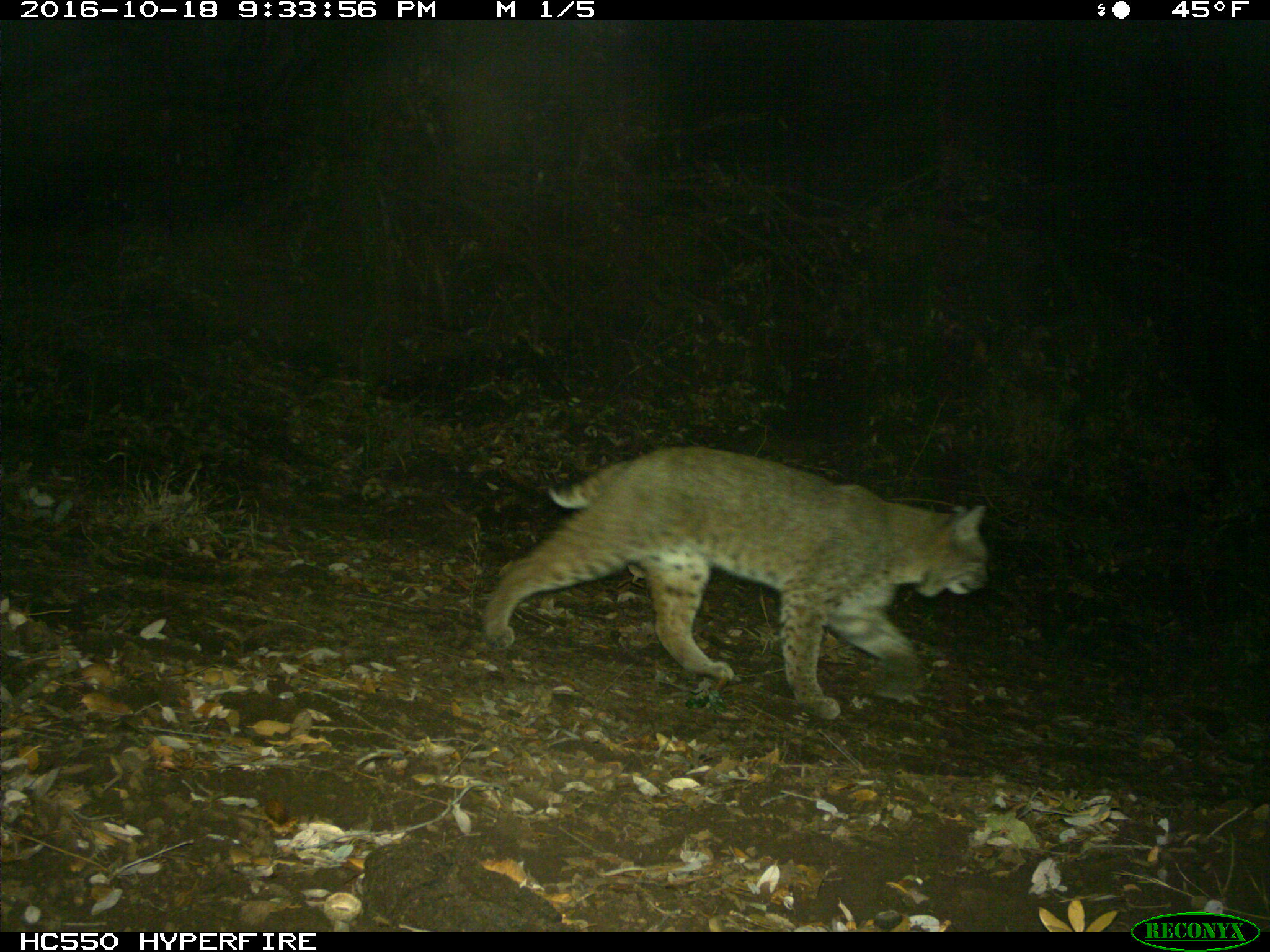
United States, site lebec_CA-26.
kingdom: Animalia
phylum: Chordata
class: Mammalia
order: Carnivora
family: Felidae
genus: Lynx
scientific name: Lynx rufus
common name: bobcat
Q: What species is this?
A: Lynx rufus (bobcat).